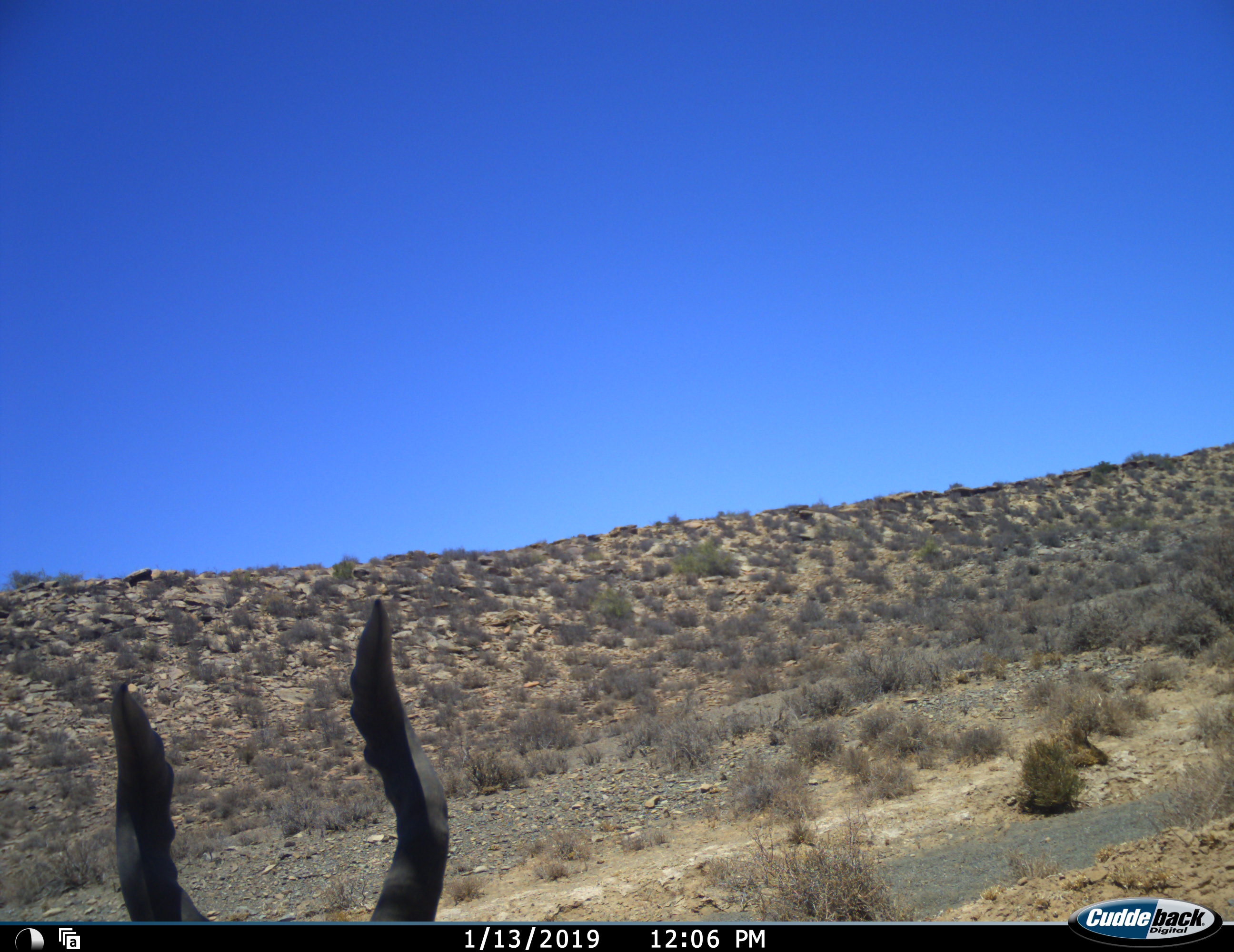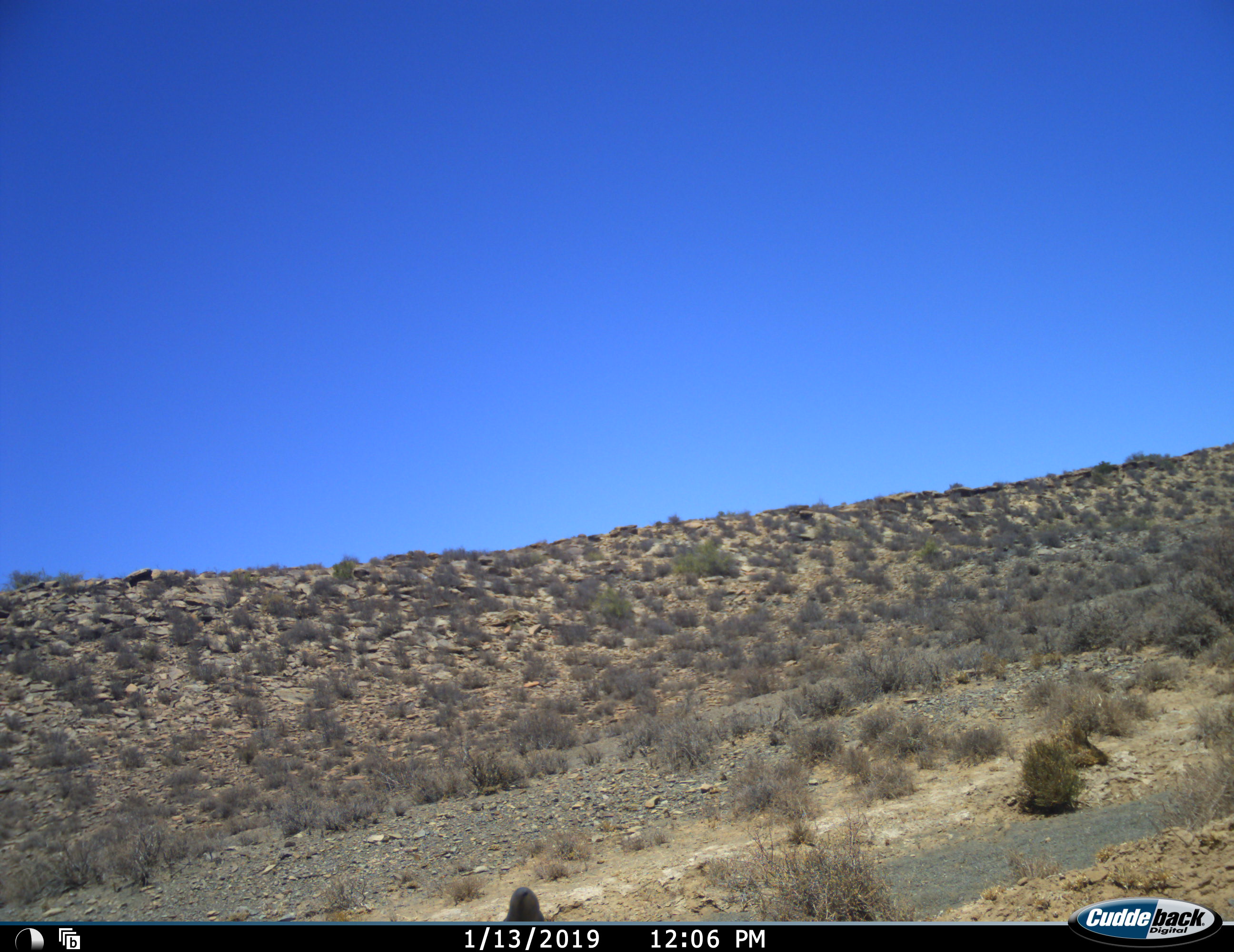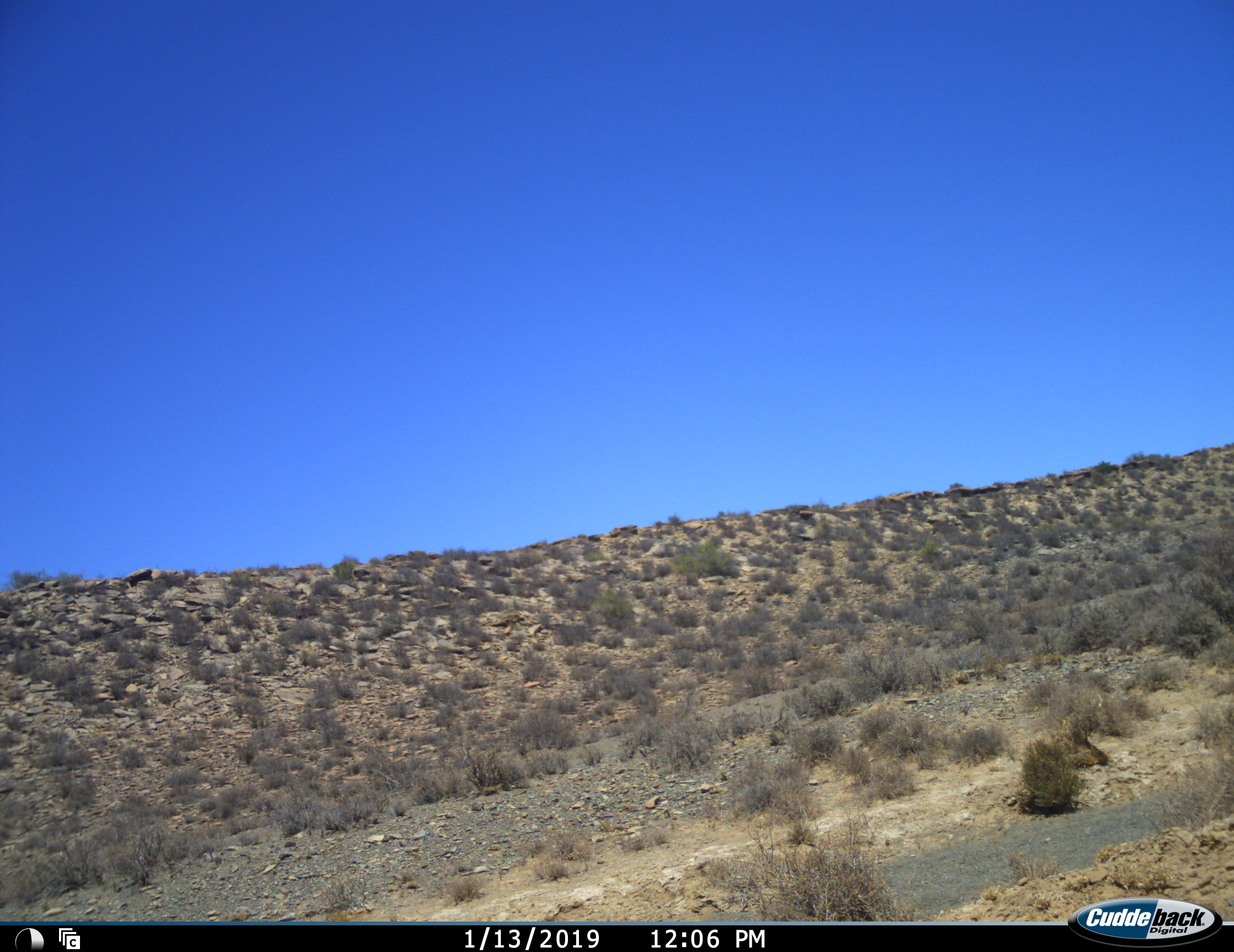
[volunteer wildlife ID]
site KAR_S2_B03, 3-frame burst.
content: unidentified animal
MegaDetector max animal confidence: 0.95